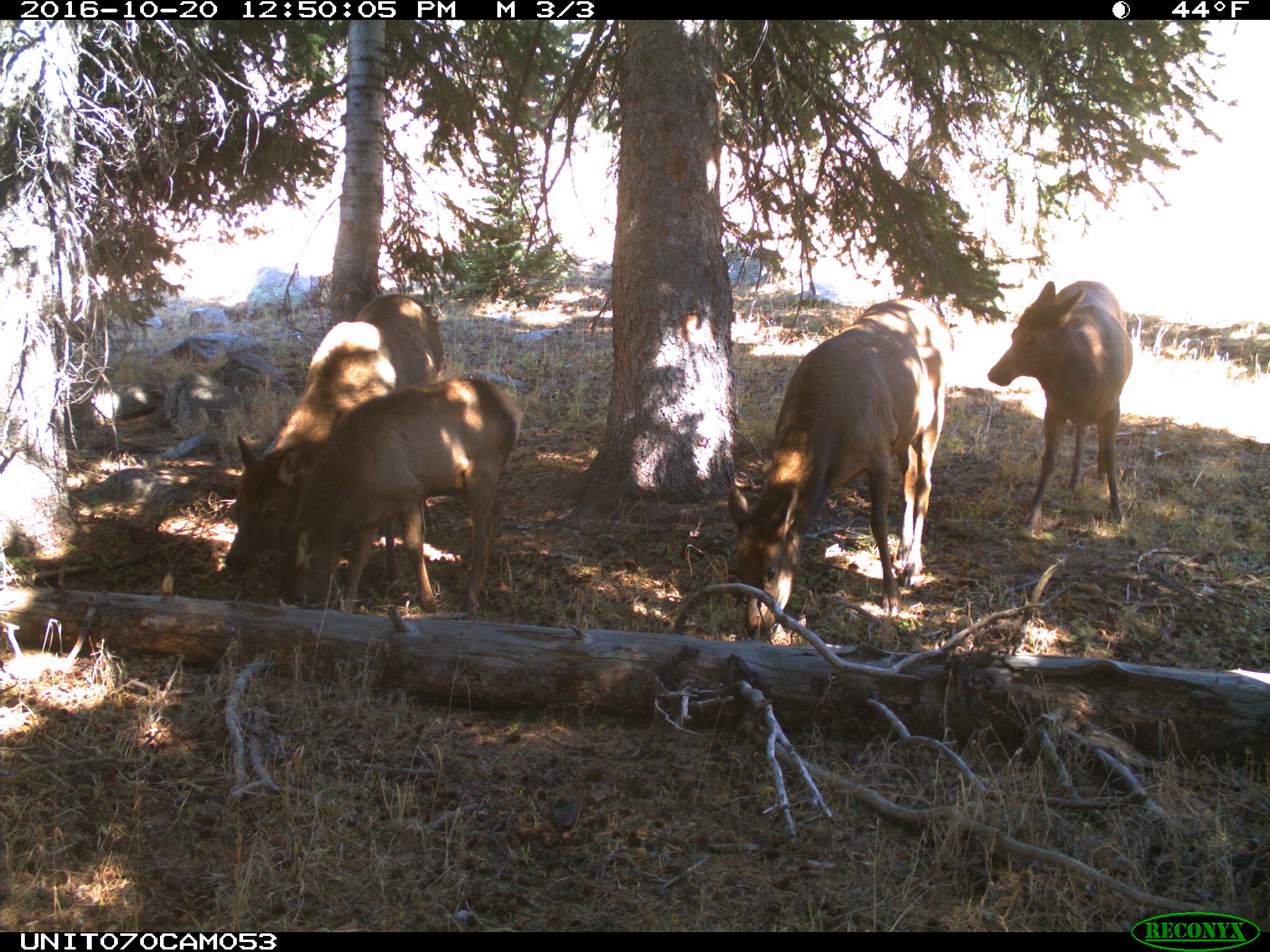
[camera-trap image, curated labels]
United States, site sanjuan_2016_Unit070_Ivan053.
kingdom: Animalia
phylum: Chordata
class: Mammalia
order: Artiodactyla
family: Cervidae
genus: Cervus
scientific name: Cervus elaphus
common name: red deer